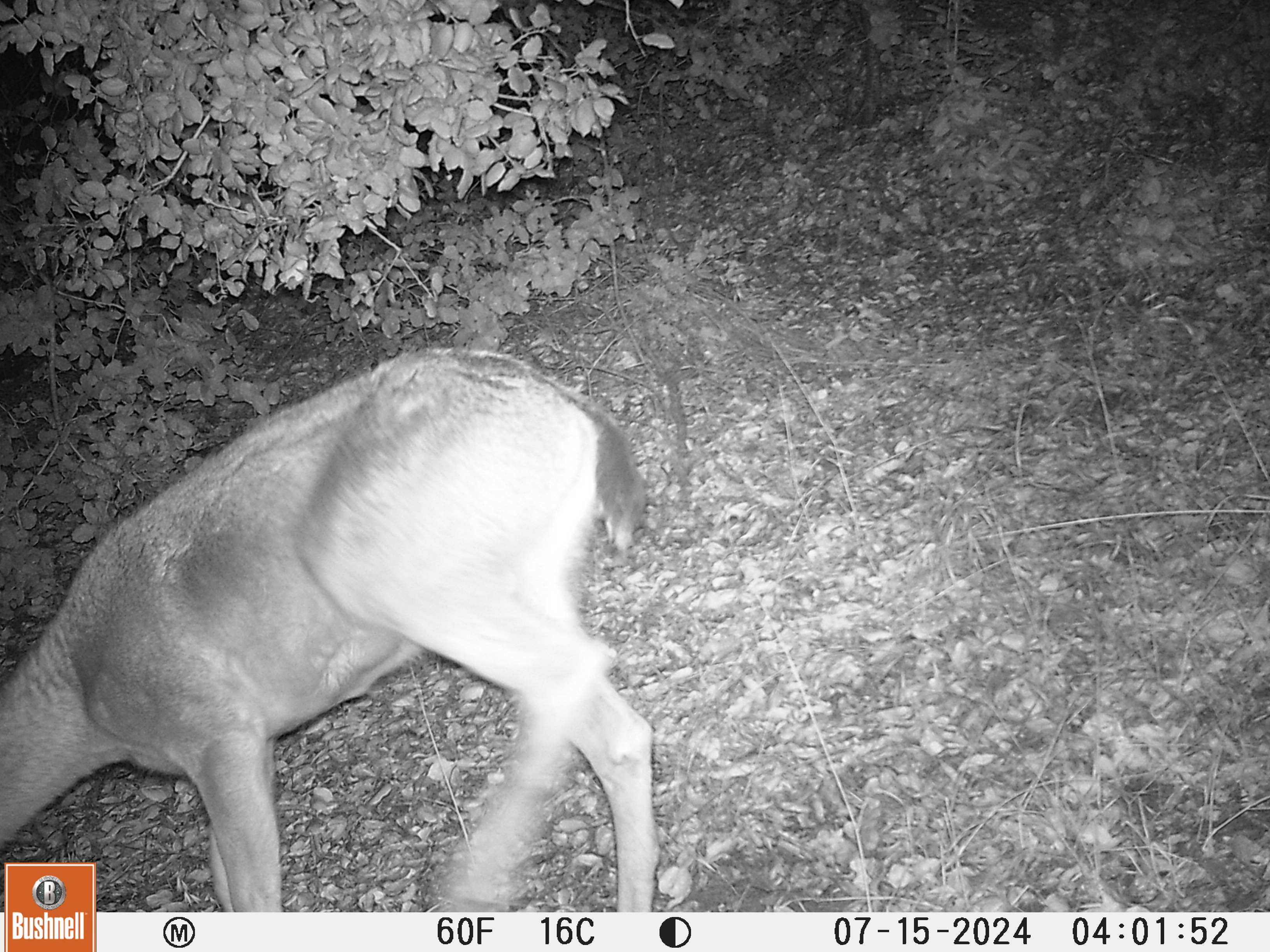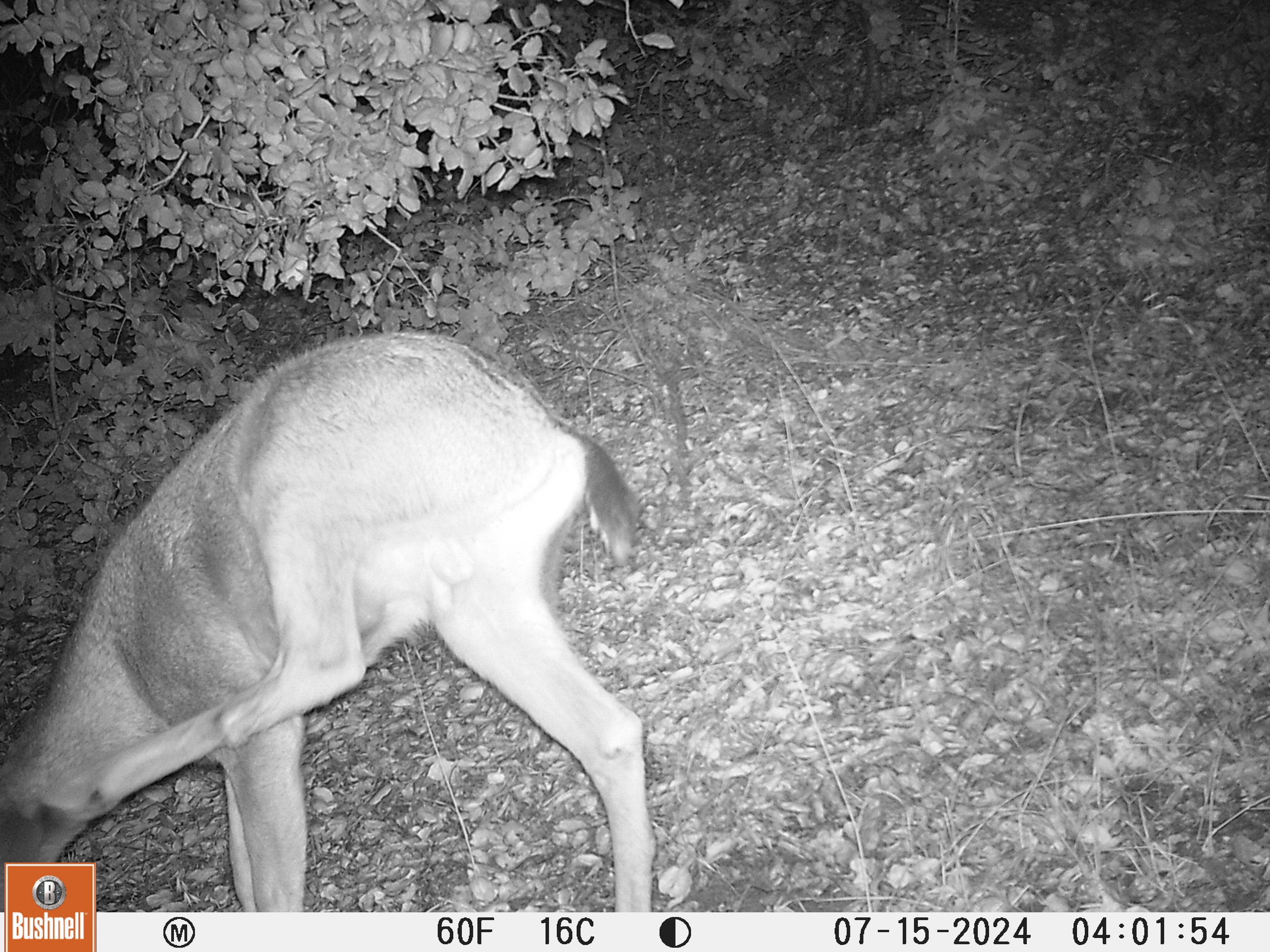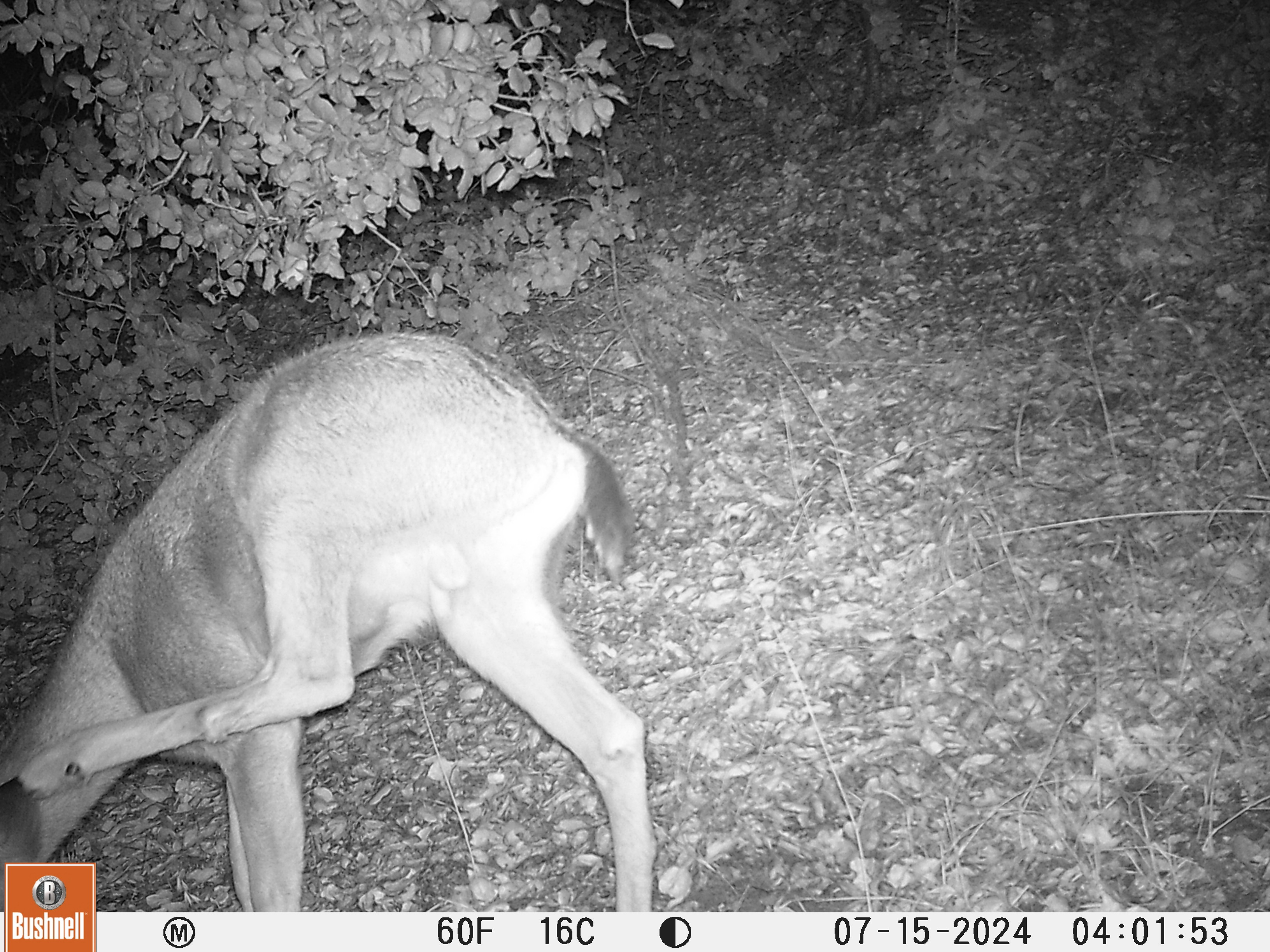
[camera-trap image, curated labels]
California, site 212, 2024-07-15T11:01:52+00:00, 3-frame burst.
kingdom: Animalia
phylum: Chordata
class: Mammalia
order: Artiodactyla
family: Cervidae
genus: Odocoileus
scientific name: Odocoileus hemionus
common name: mule deer